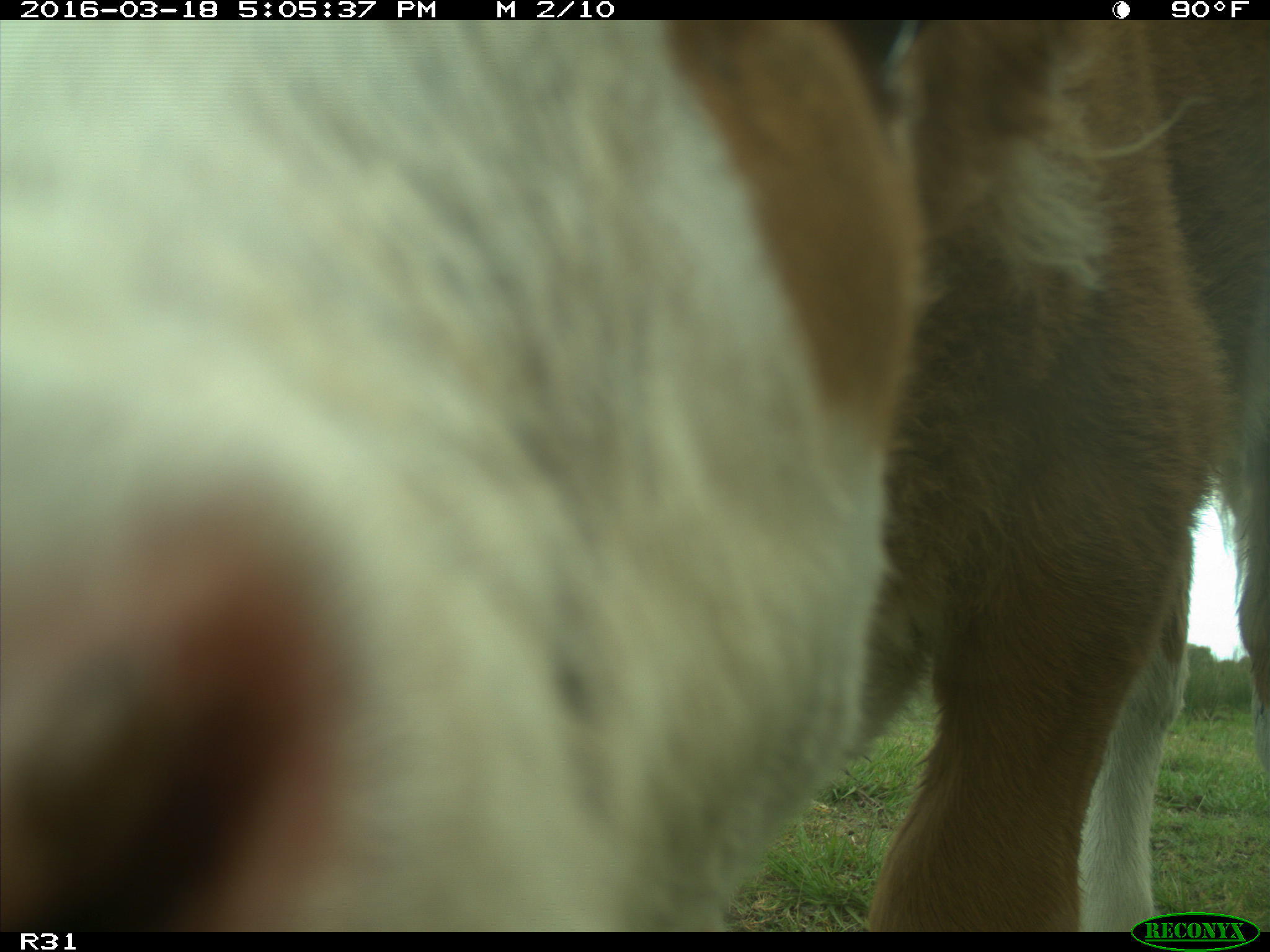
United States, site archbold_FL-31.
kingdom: Animalia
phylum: Chordata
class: Mammalia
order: Artiodactyla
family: Bovidae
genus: Bos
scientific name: Bos taurus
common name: domestic cow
Bos taurus (domestic cow).